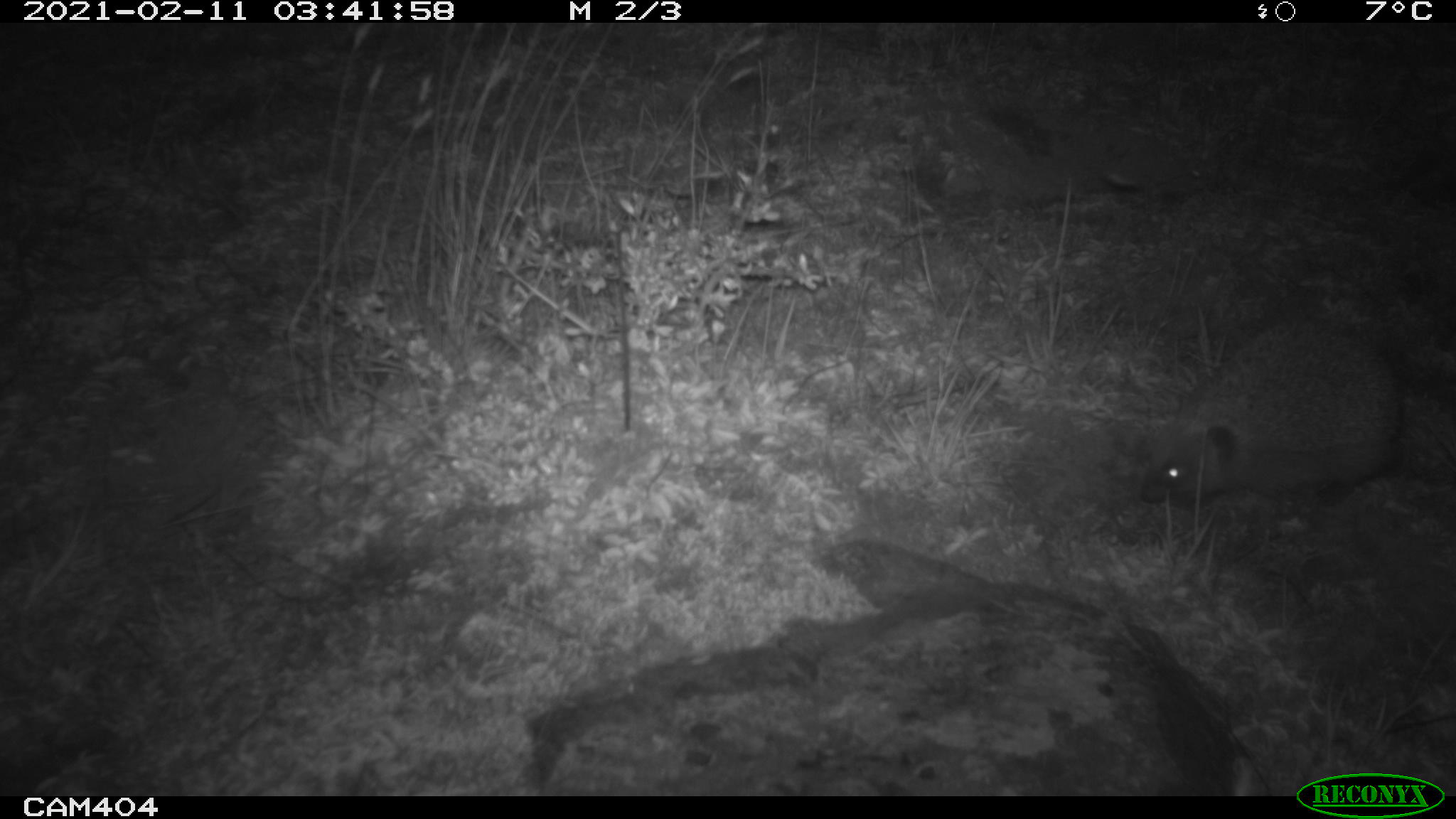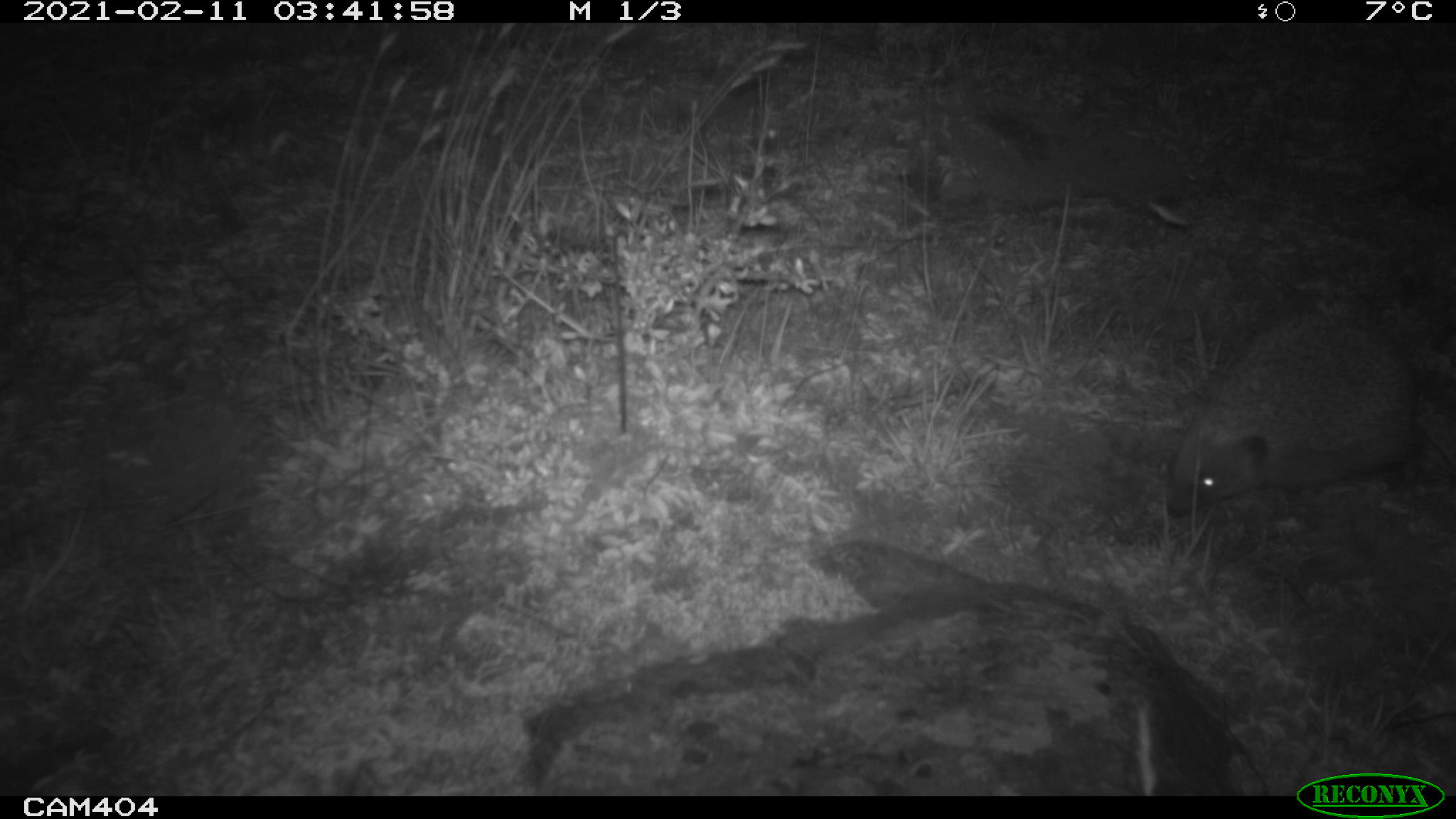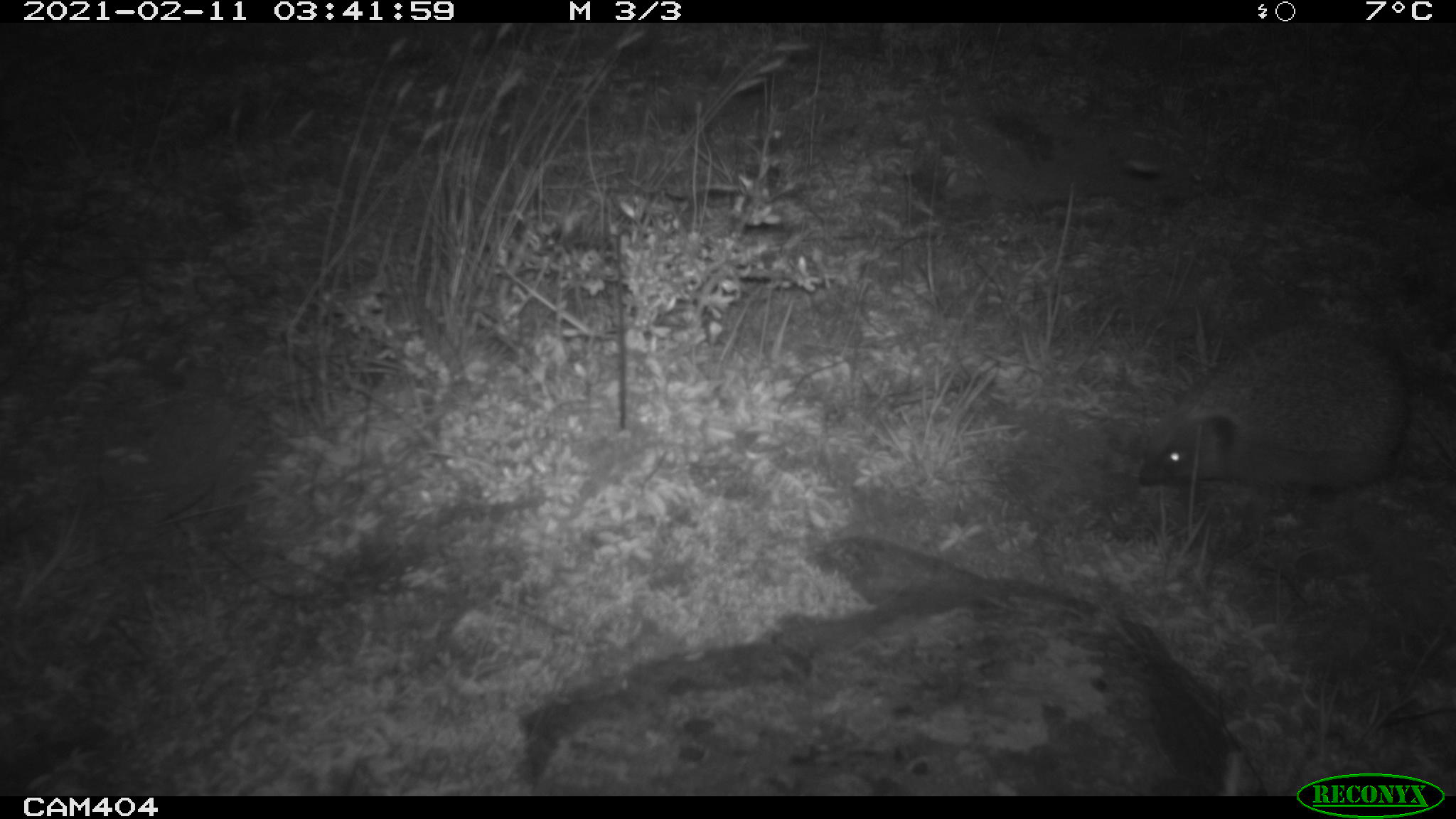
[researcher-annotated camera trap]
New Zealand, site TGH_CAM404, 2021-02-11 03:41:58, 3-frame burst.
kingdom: Animalia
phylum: Chordata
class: Mammalia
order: Eulipotyphla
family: Erinaceidae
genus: Erinaceus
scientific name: Erinaceus europaeus europaeus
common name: european hedgehog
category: hedgehog